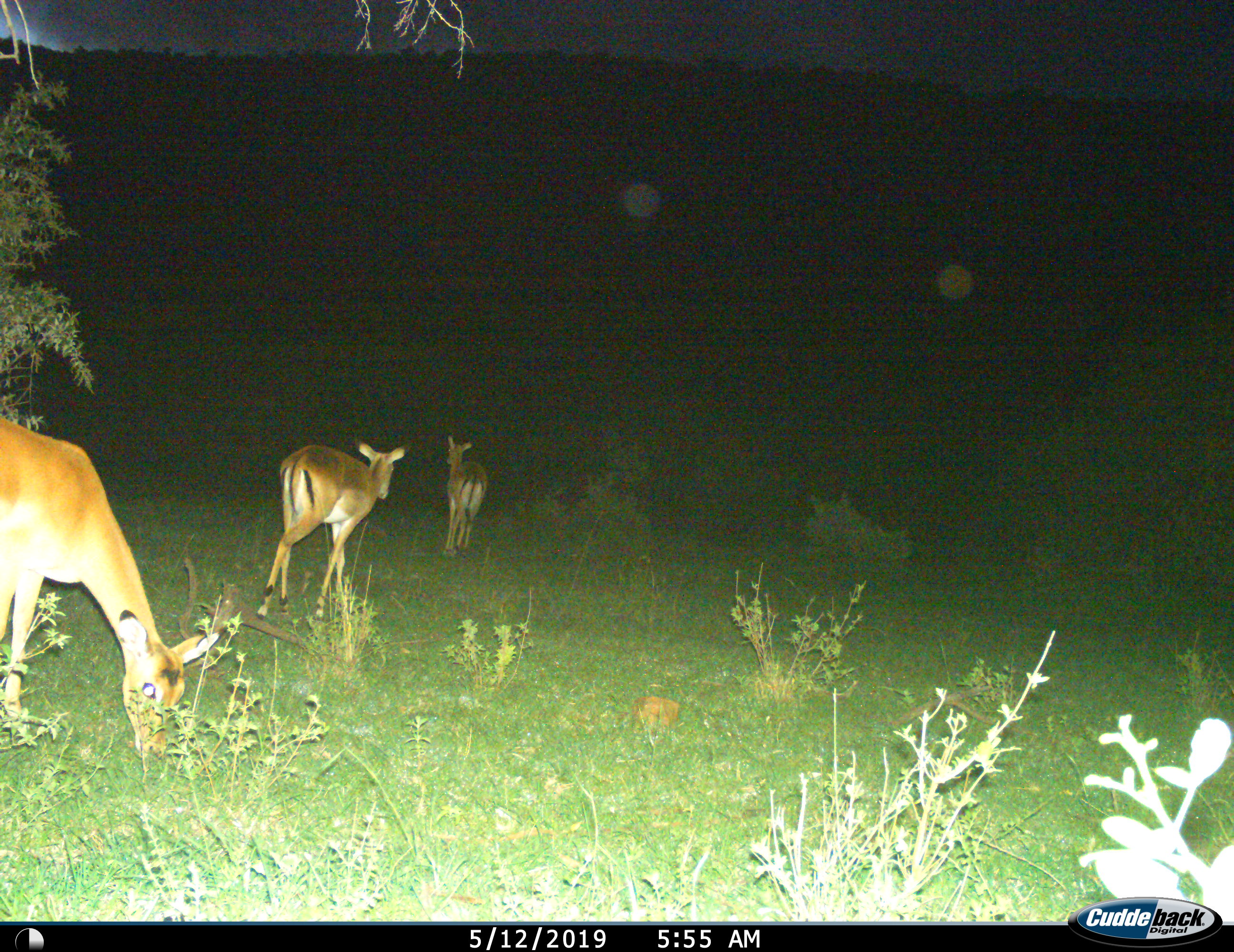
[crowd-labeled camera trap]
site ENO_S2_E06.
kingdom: Animalia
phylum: Chordata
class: Mammalia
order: Artiodactyla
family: Bovidae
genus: Aepyceros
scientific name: Aepyceros melampus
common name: impala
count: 3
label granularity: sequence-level